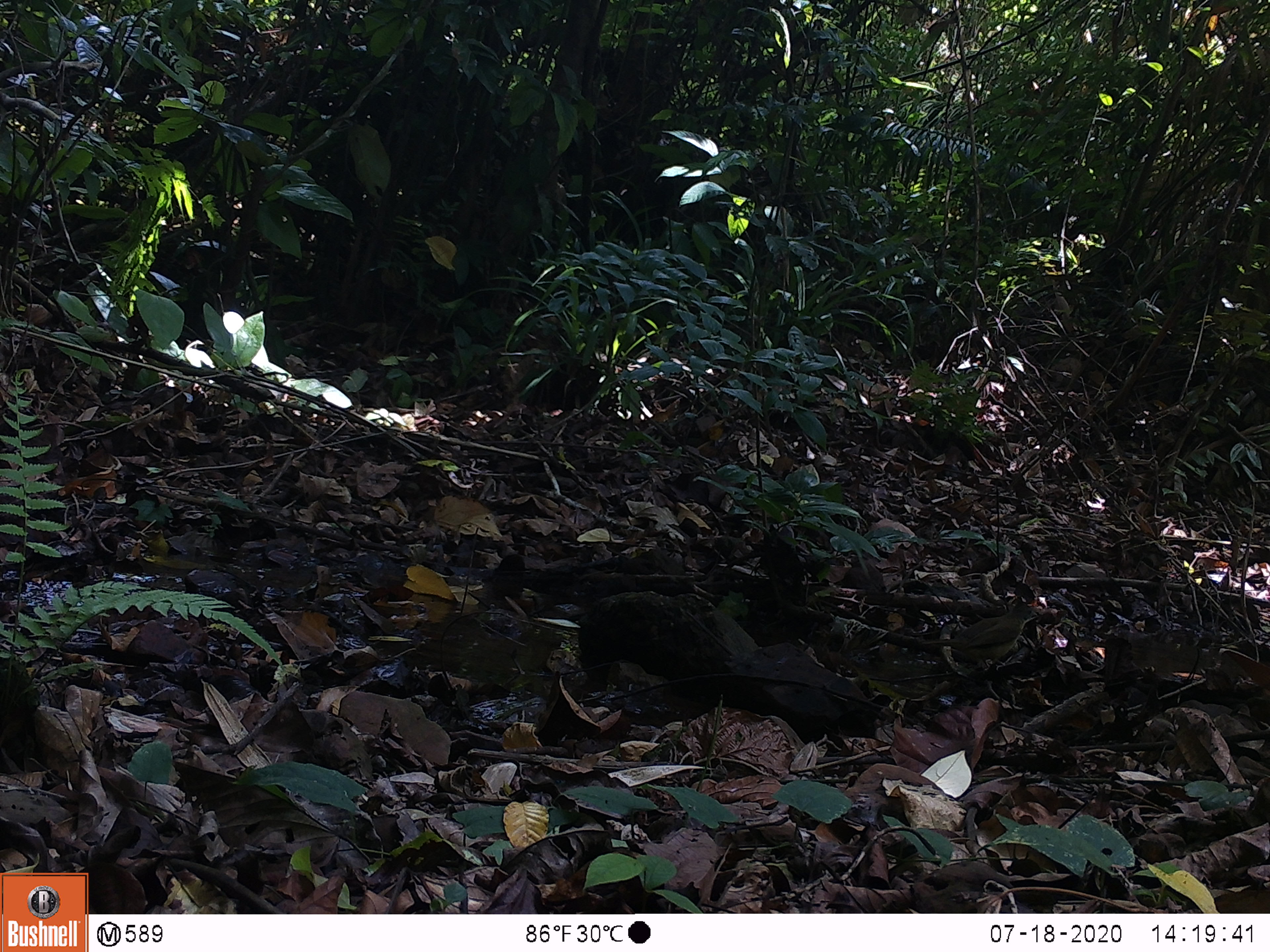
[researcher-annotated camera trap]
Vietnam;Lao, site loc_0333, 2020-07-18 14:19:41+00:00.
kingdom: Animalia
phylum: Chordata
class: Aves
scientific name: Aves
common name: bird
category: unidentified bird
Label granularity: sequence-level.